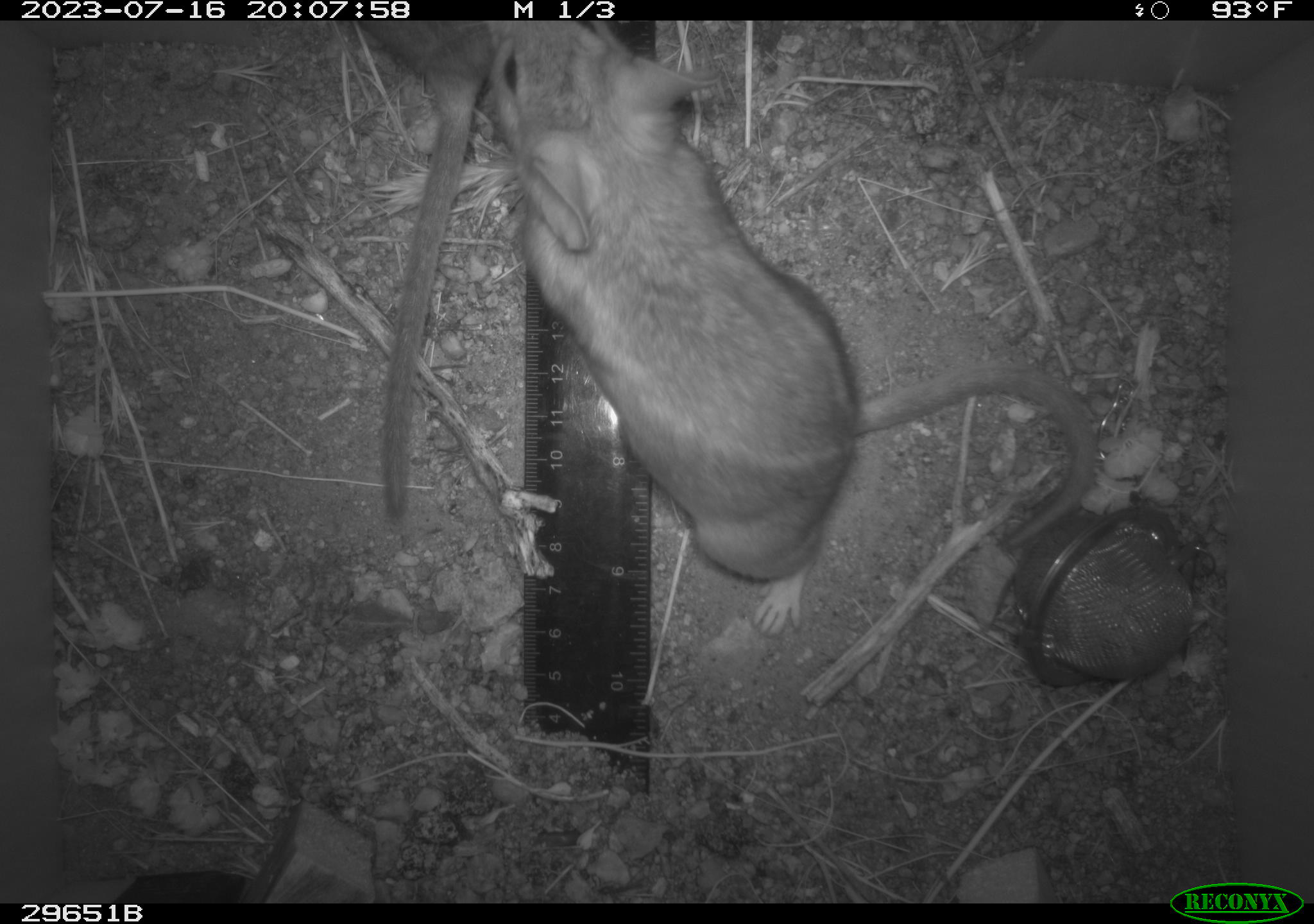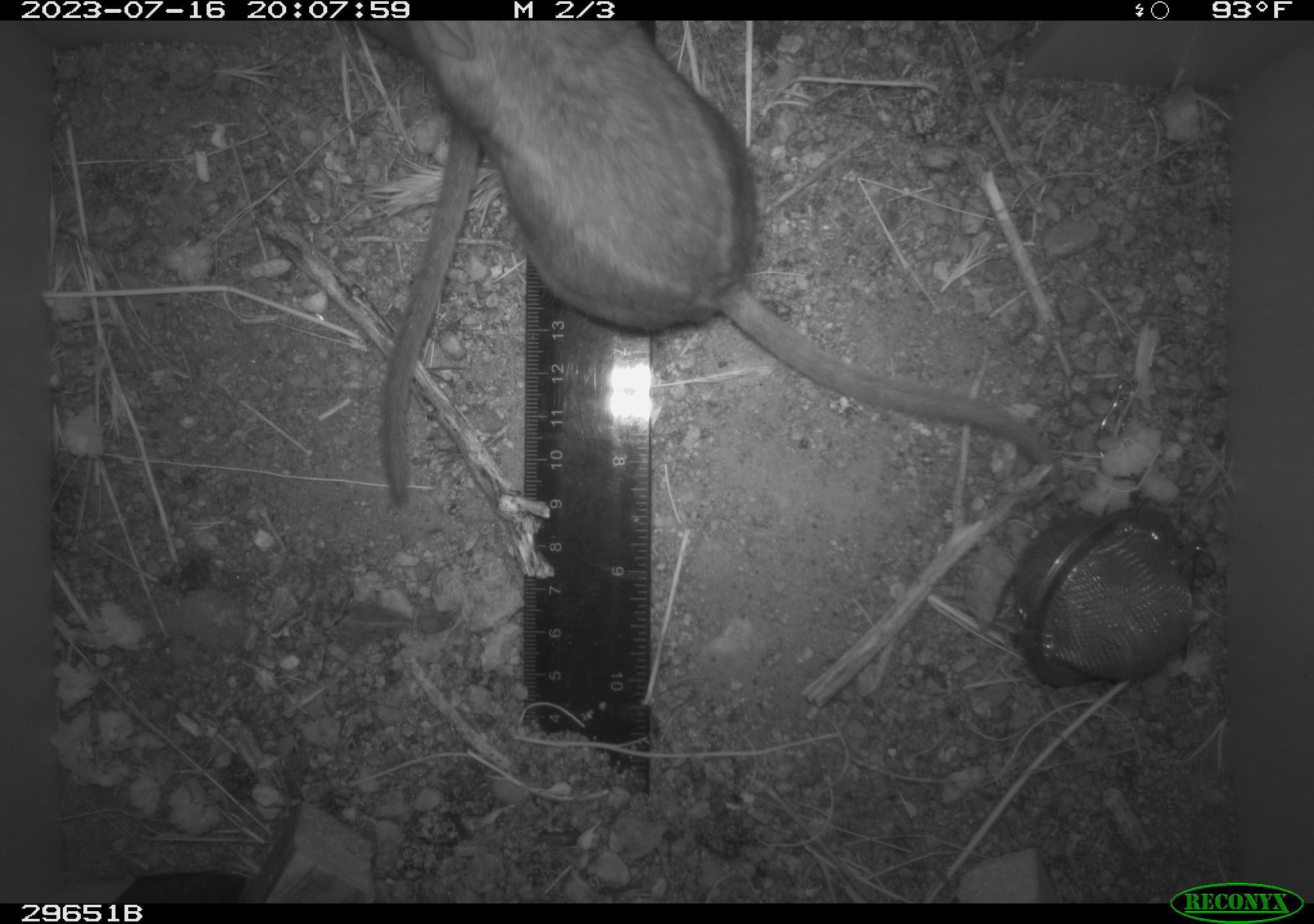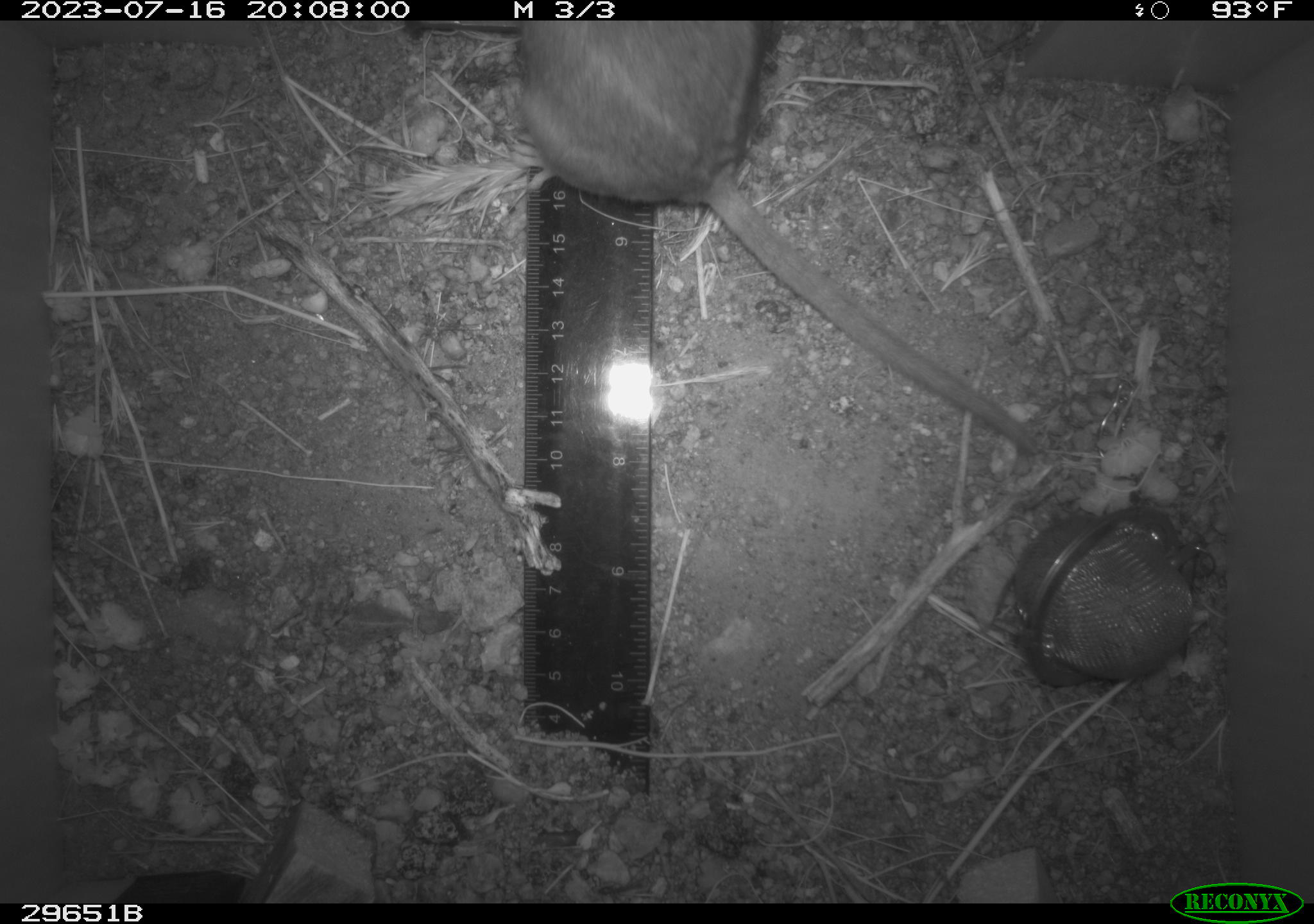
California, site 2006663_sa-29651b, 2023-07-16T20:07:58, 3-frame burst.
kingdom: Animalia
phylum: Chordata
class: Mammalia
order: Rodentia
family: Cricetidae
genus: Neotoma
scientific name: Neotoma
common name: pack rat or woodrat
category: neotoma species